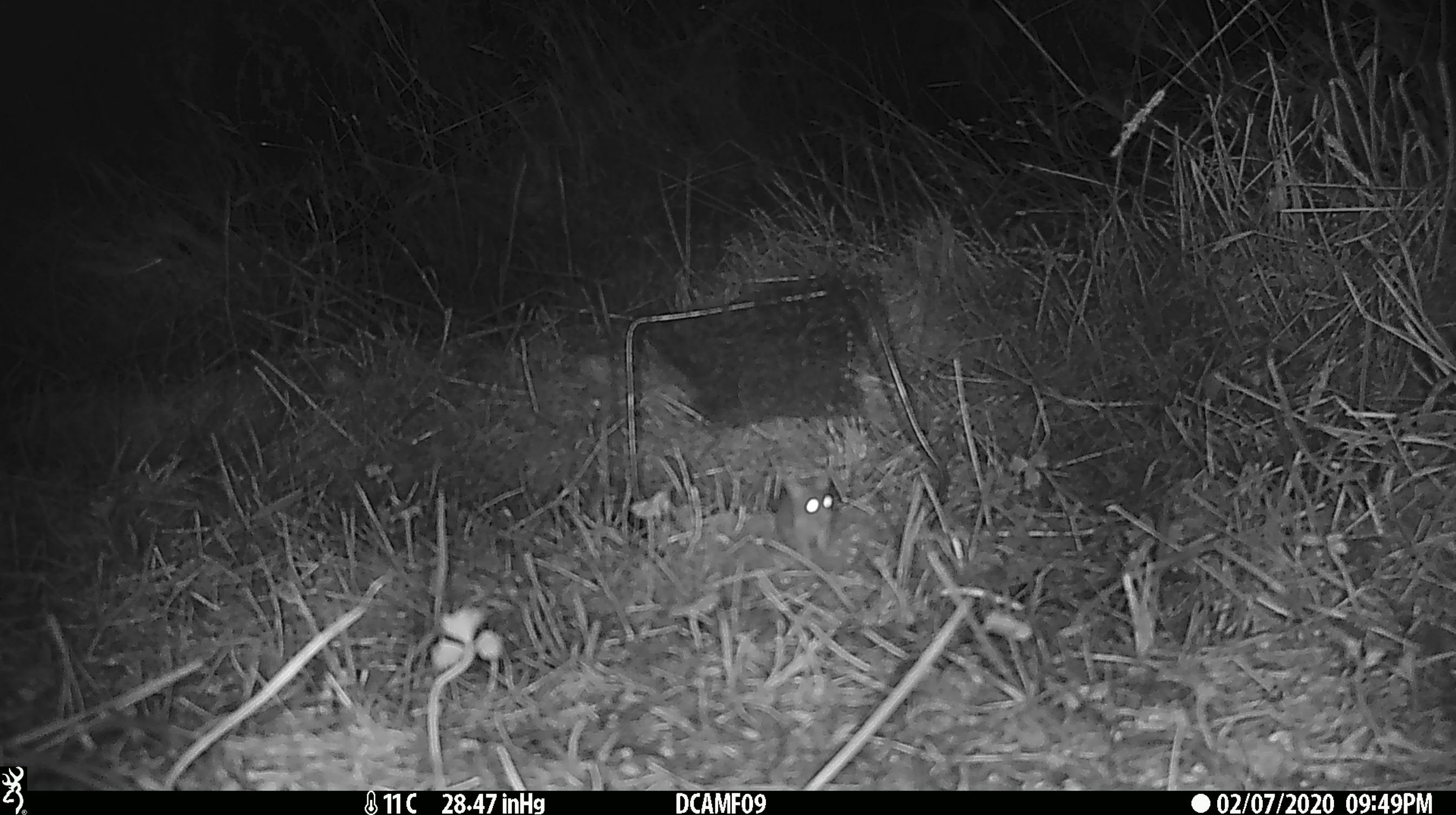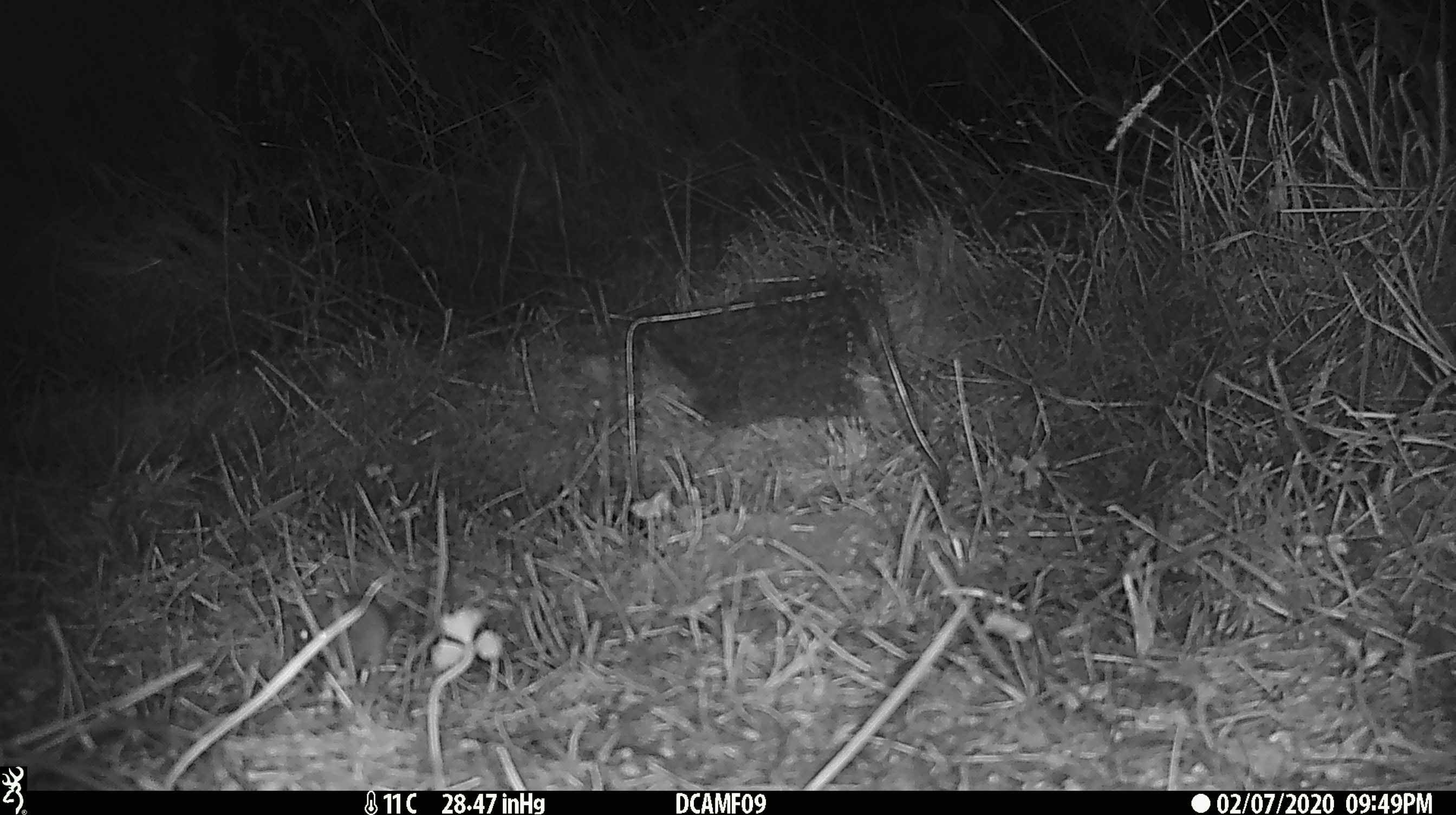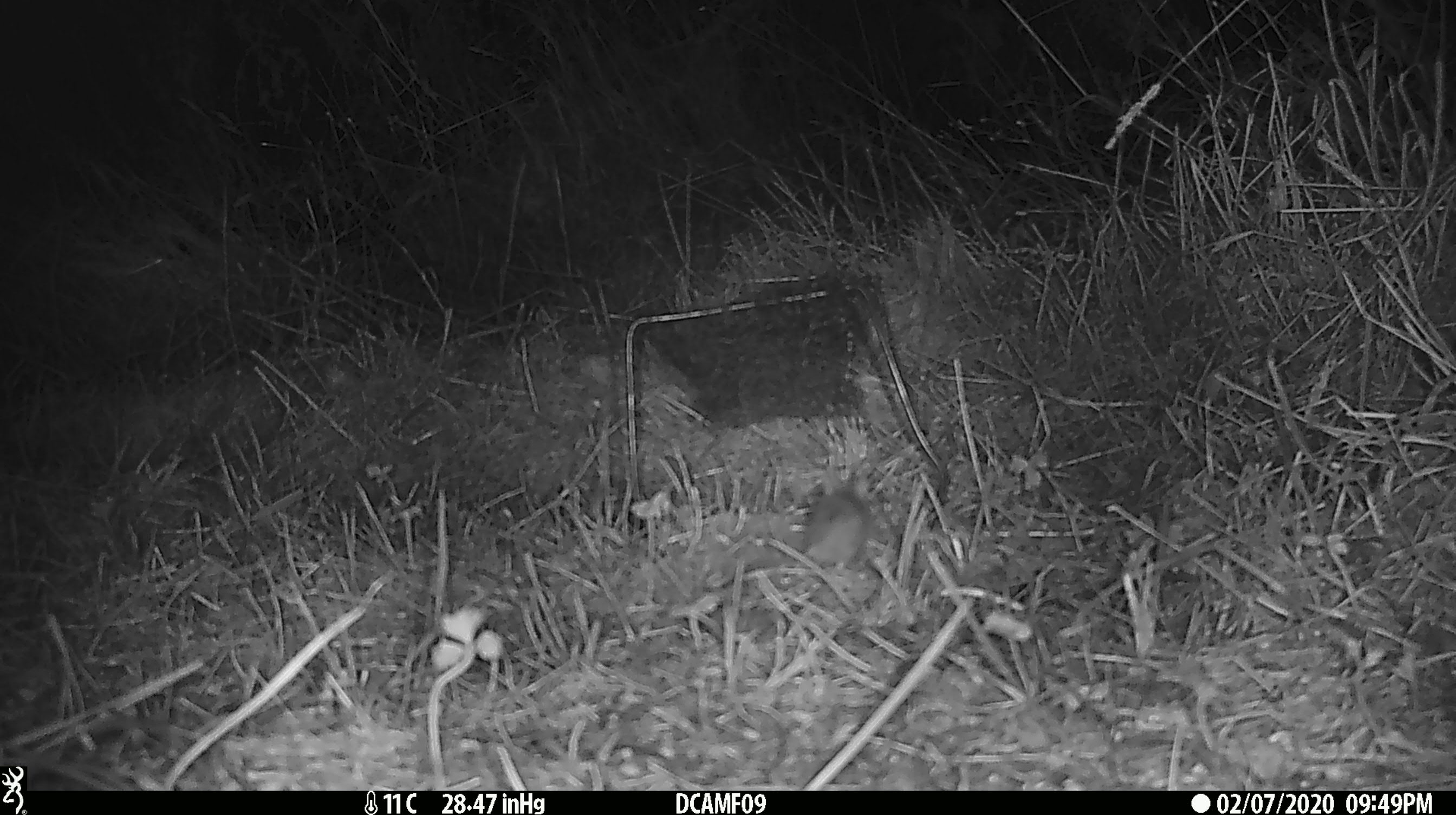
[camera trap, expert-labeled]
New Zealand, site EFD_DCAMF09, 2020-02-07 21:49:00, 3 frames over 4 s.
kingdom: Animalia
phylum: Chordata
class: Mammalia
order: Rodentia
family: Muridae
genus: Mus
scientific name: Mus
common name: mouse